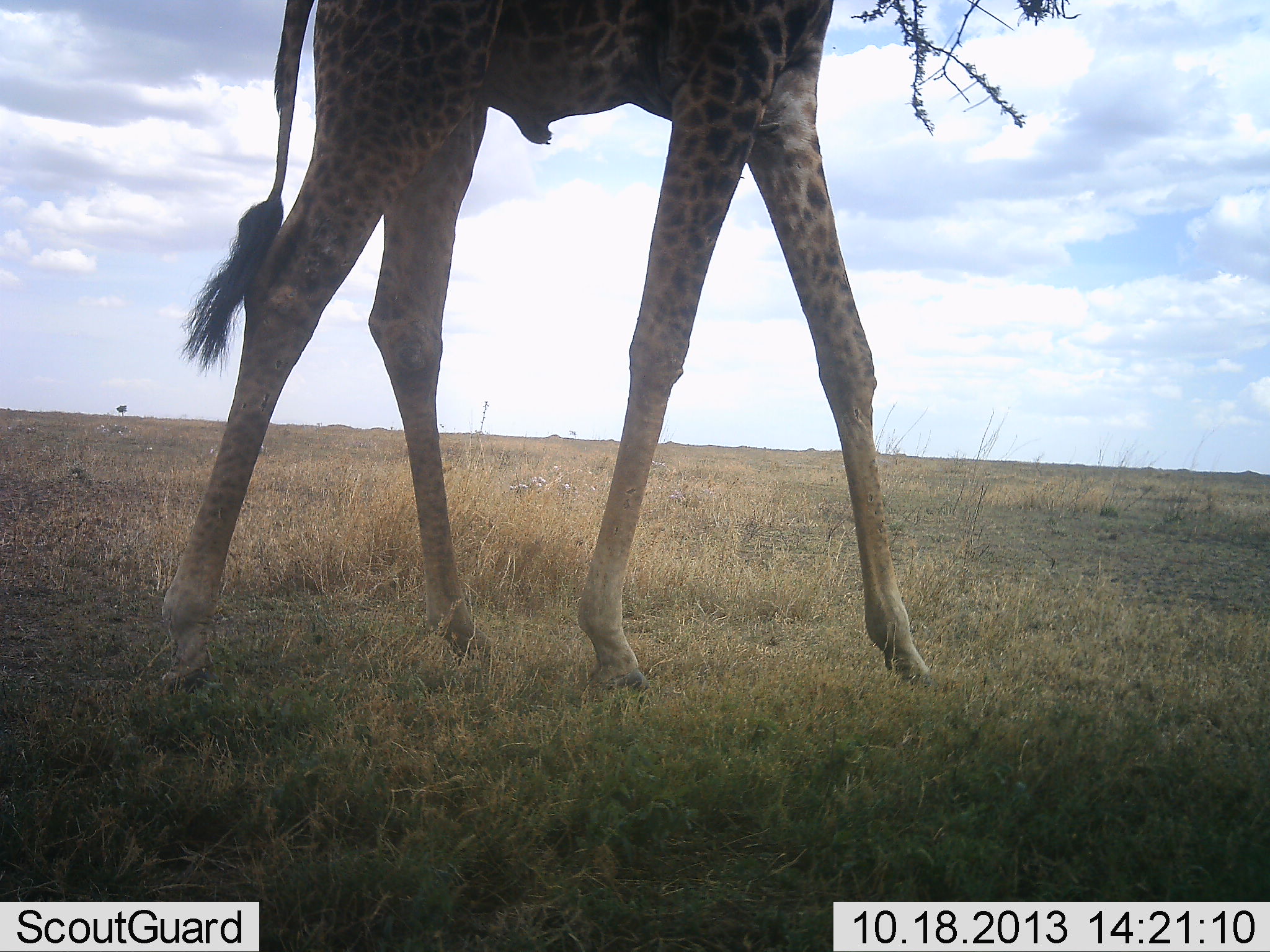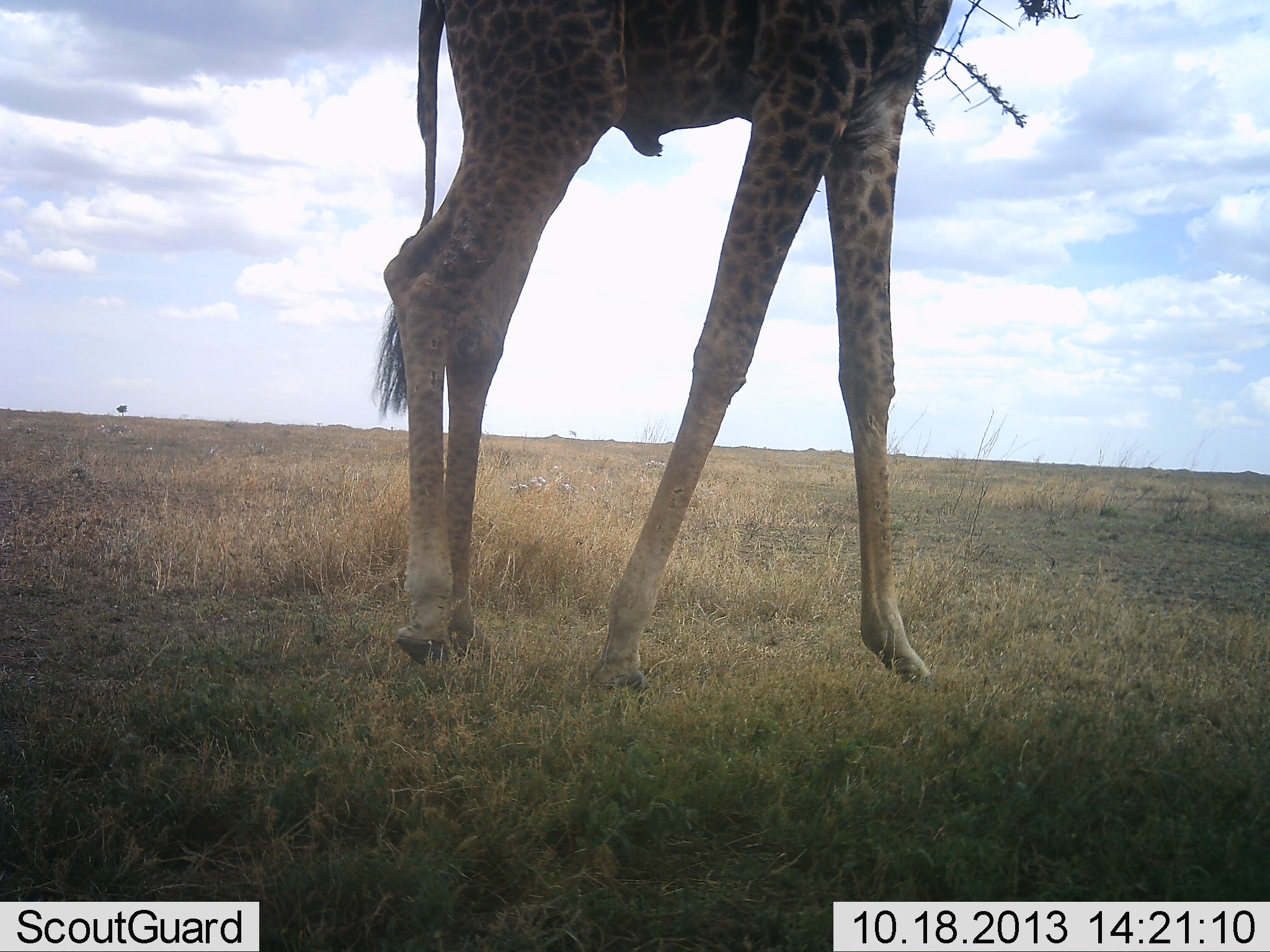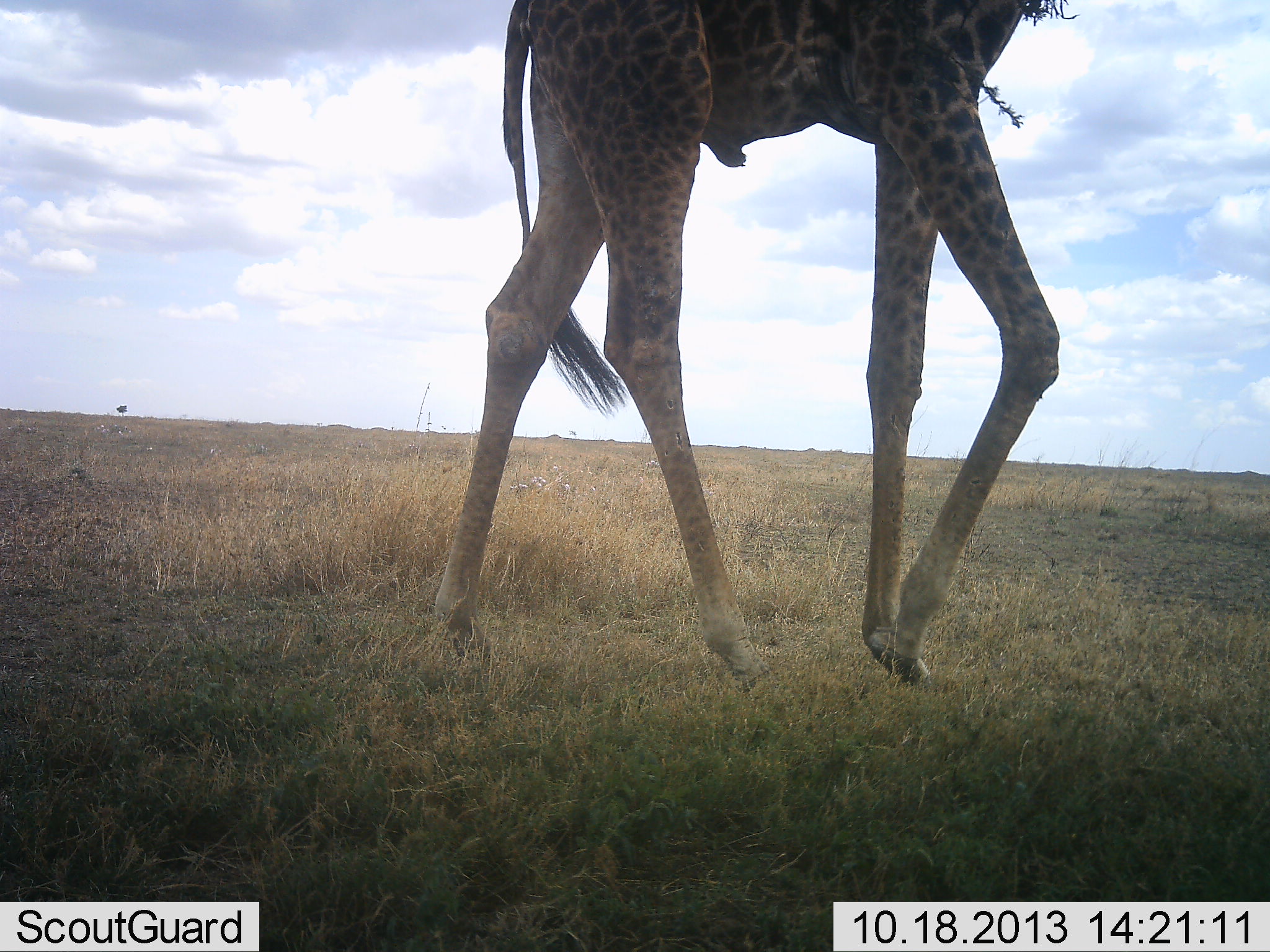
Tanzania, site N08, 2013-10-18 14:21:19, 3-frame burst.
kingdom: Animalia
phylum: Chordata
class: Mammalia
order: Artiodactyla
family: Giraffidae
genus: Giraffa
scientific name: Giraffa camelopardalis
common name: giraffe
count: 1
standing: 27%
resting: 0%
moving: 73%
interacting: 0%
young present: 0%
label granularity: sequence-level